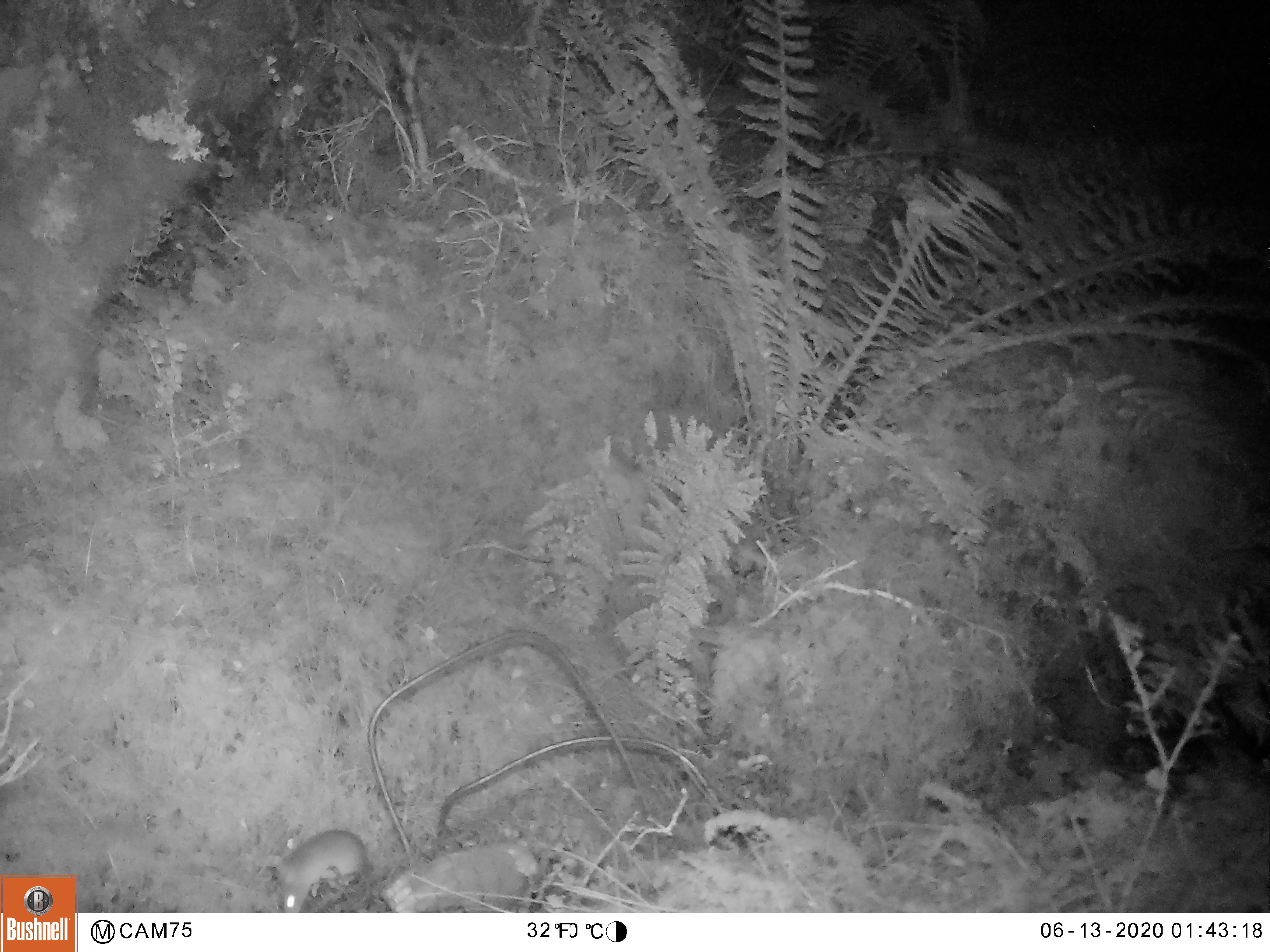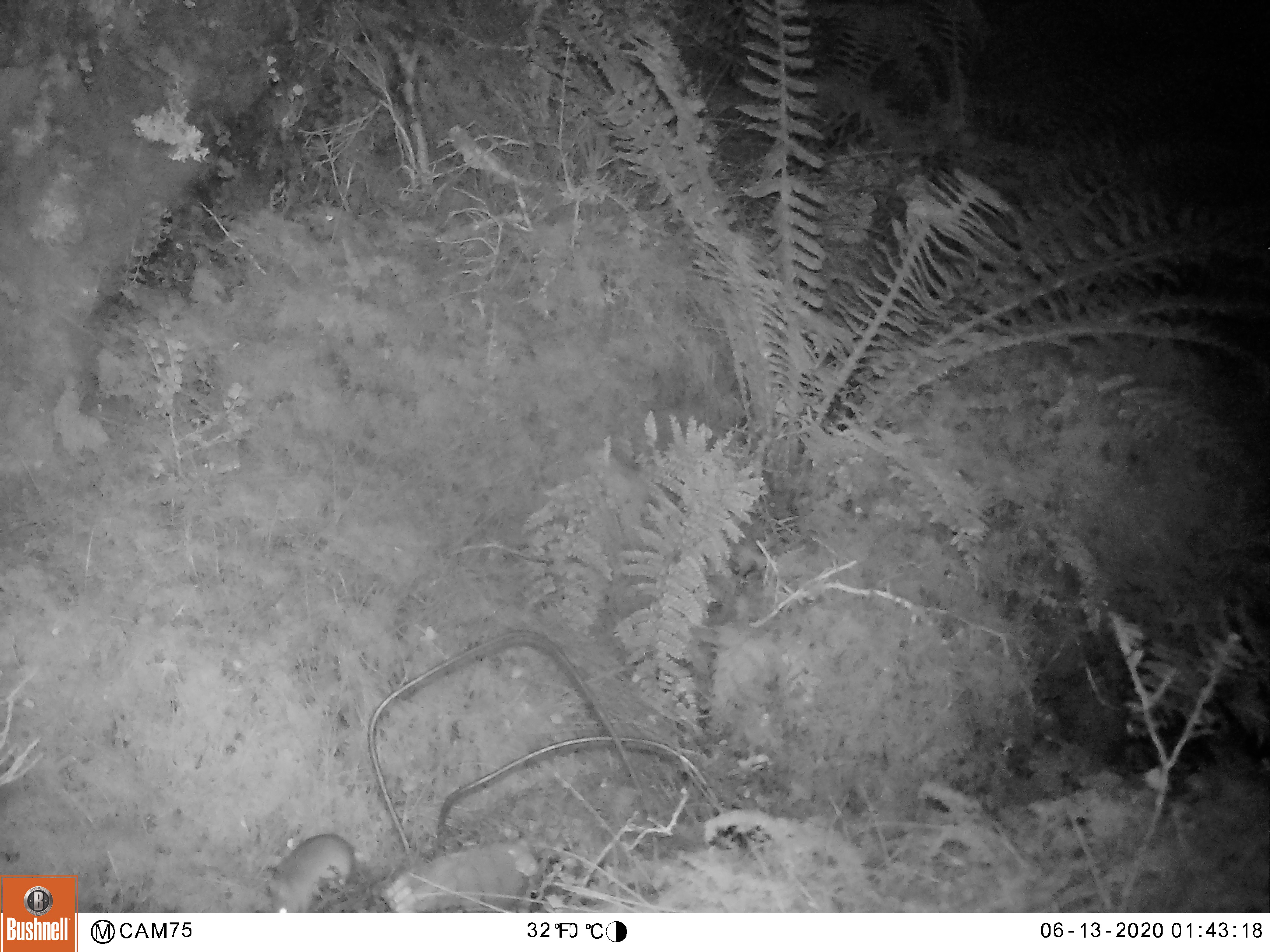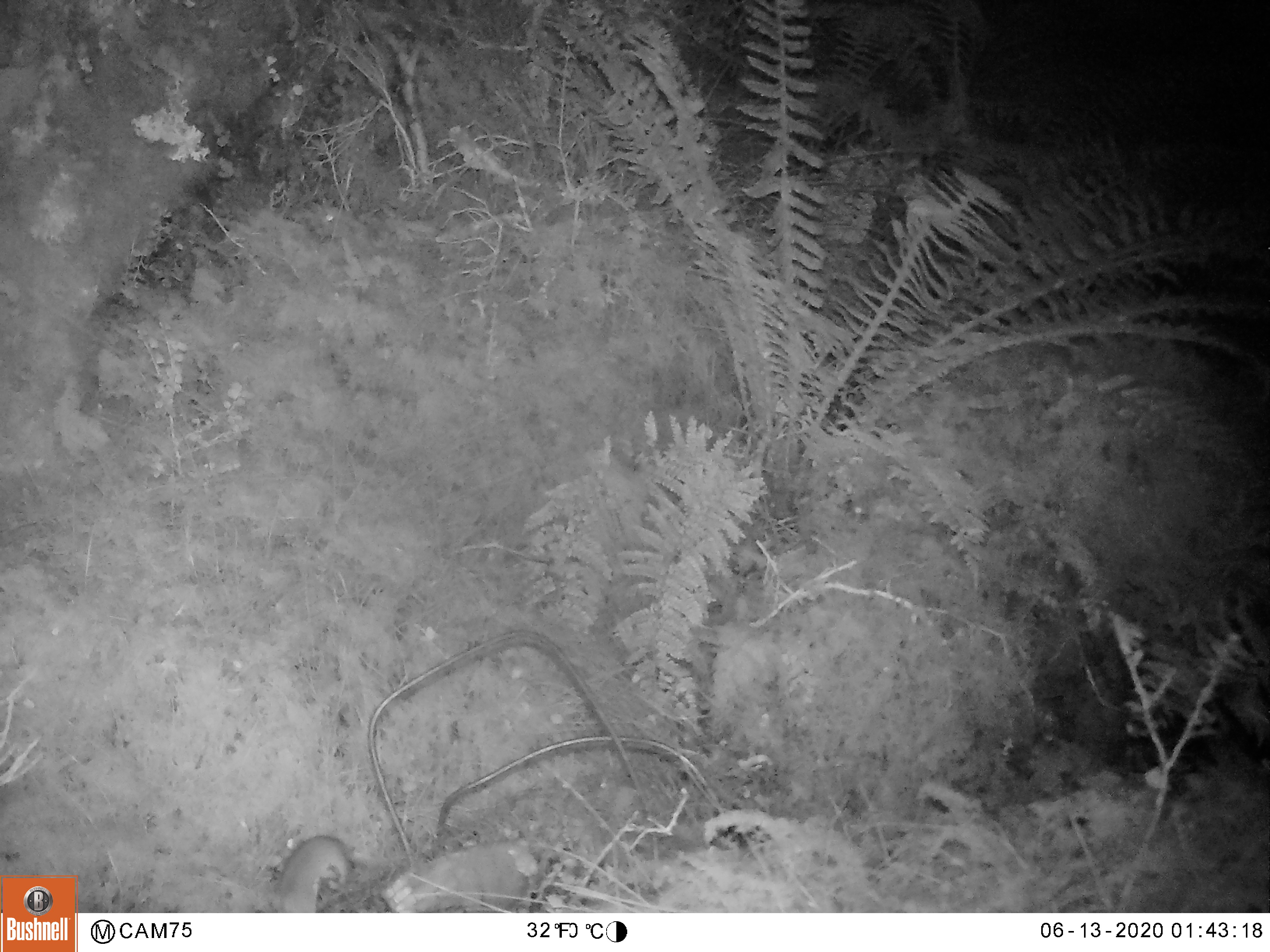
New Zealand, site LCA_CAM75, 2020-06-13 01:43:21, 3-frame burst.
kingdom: Animalia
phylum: Chordata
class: Mammalia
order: Rodentia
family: Muridae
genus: Mus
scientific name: Mus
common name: mouse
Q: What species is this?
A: Mouse (Mus).